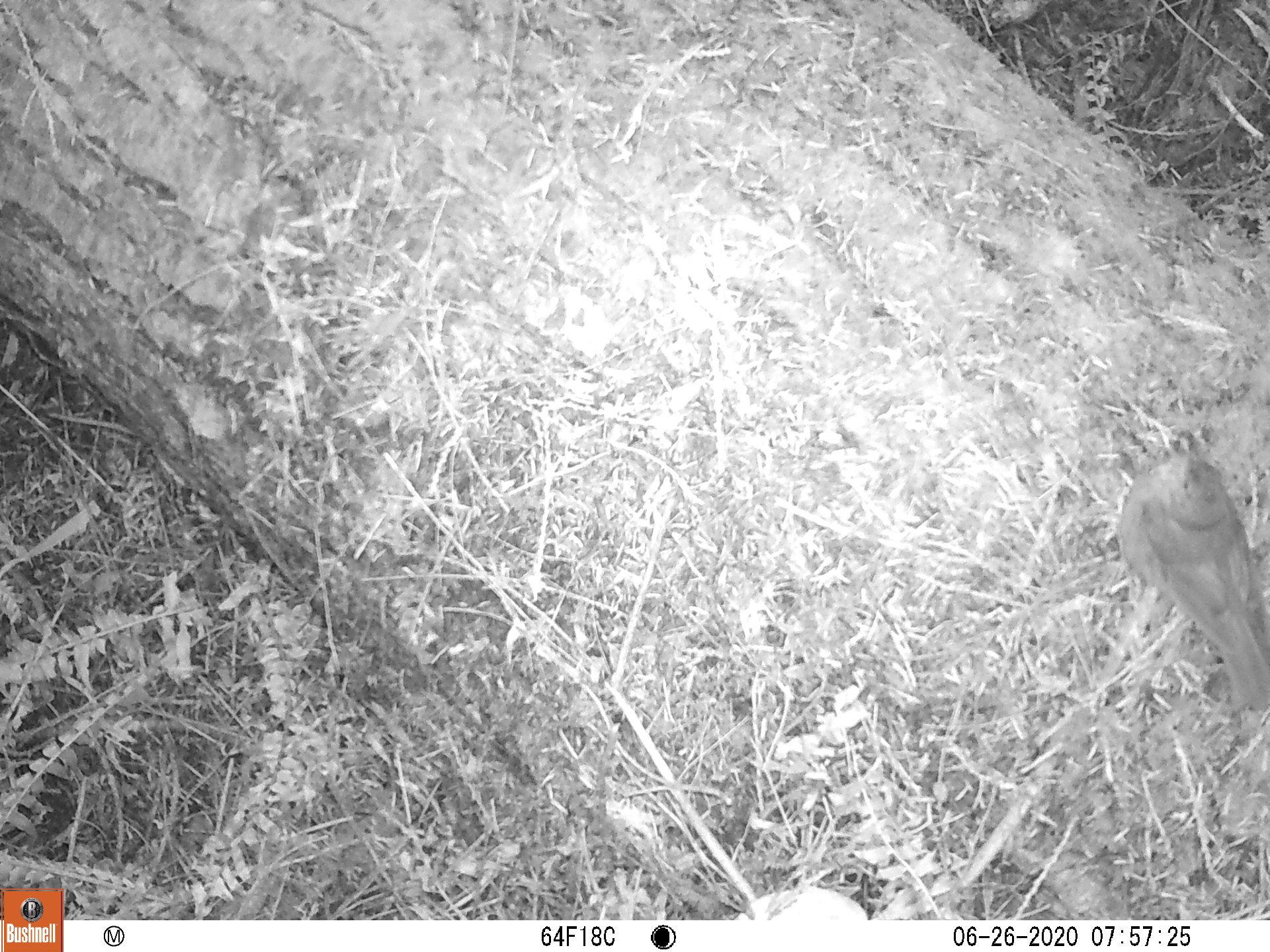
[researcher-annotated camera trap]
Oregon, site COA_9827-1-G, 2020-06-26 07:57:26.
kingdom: Animalia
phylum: Chordata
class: Aves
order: Passeriformes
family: Turdidae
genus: Catharus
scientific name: Catharus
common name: brown thrushes and nightingale-thrushes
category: catharus species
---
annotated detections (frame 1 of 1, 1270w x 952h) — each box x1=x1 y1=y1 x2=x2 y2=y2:
catharus species: x1=1101 y1=425 x2=1268 y2=729